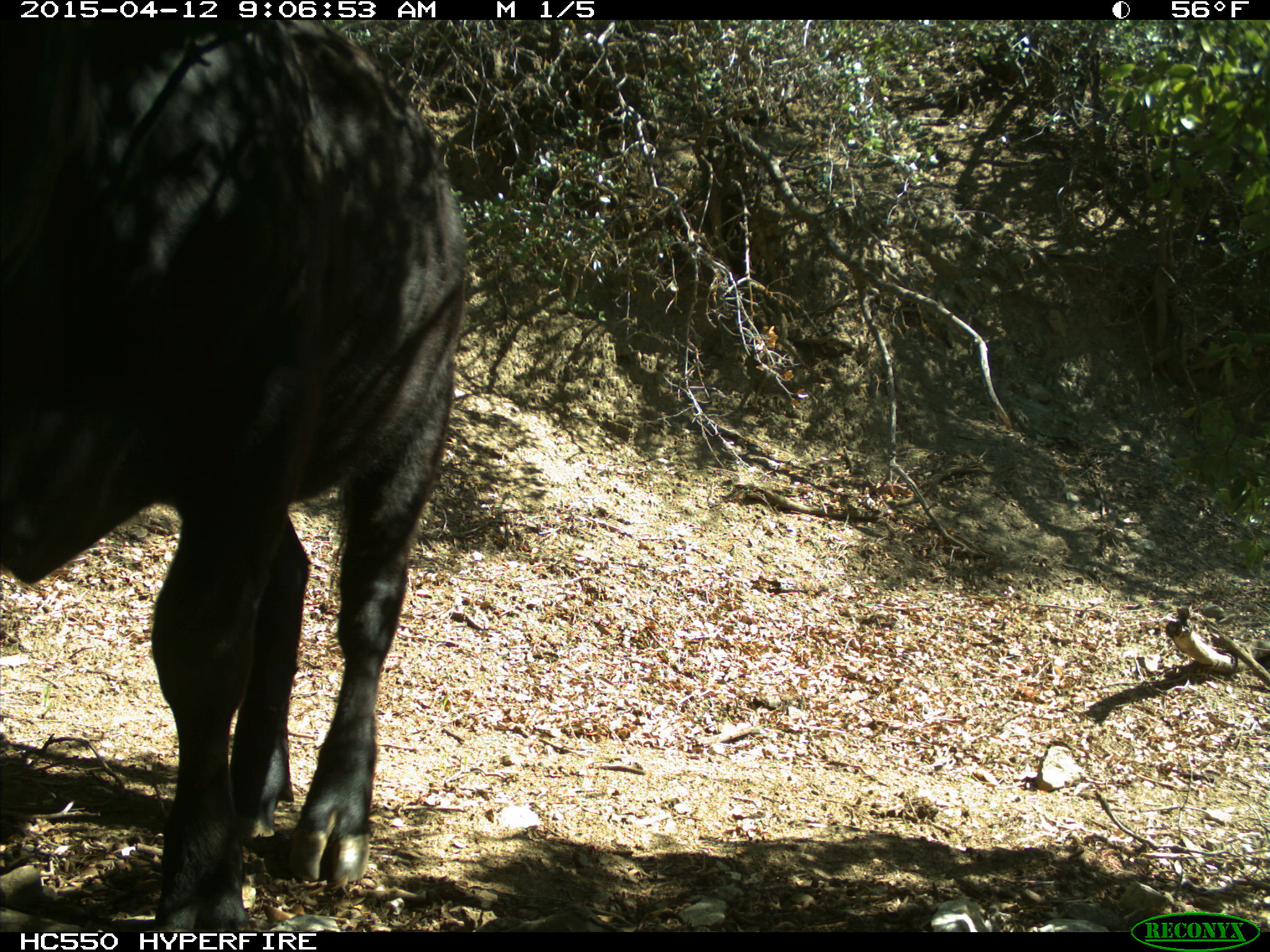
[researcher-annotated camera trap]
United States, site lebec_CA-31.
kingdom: Animalia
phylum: Chordata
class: Mammalia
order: Artiodactyla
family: Bovidae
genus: Bos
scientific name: Bos taurus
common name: domestic cow